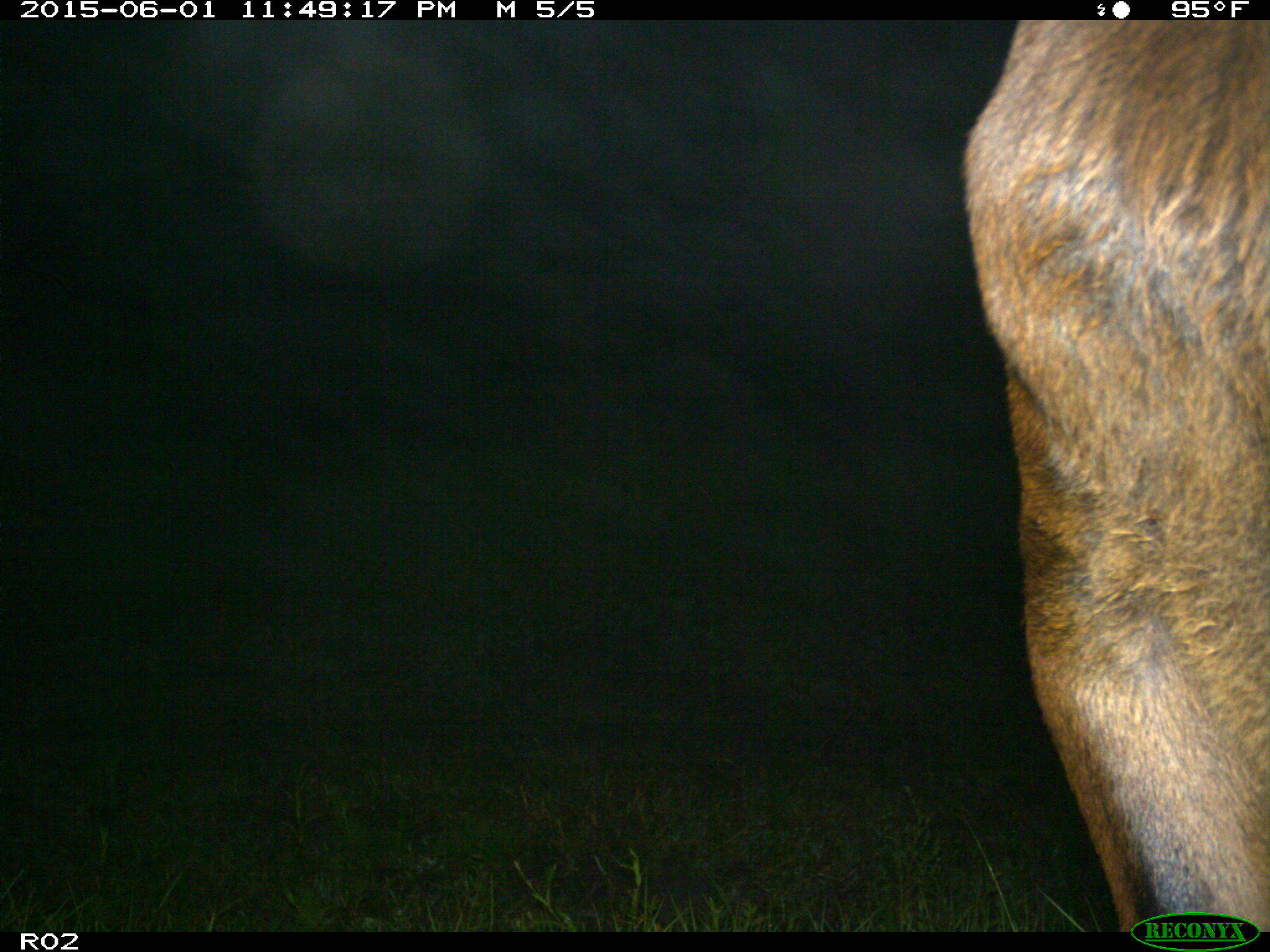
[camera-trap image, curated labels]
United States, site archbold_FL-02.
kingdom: Animalia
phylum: Chordata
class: Mammalia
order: Artiodactyla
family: Bovidae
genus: Bos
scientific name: Bos taurus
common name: domestic cow